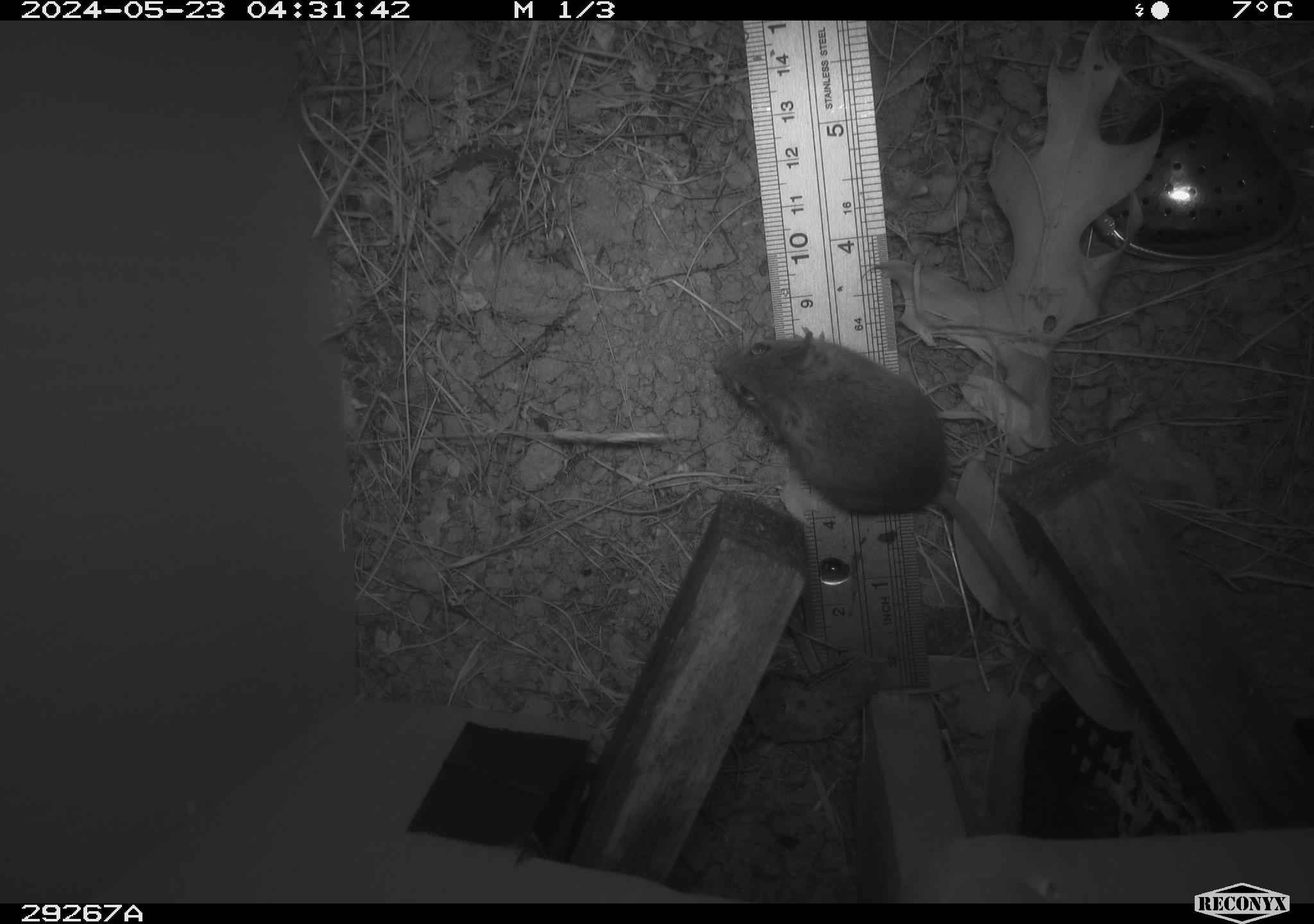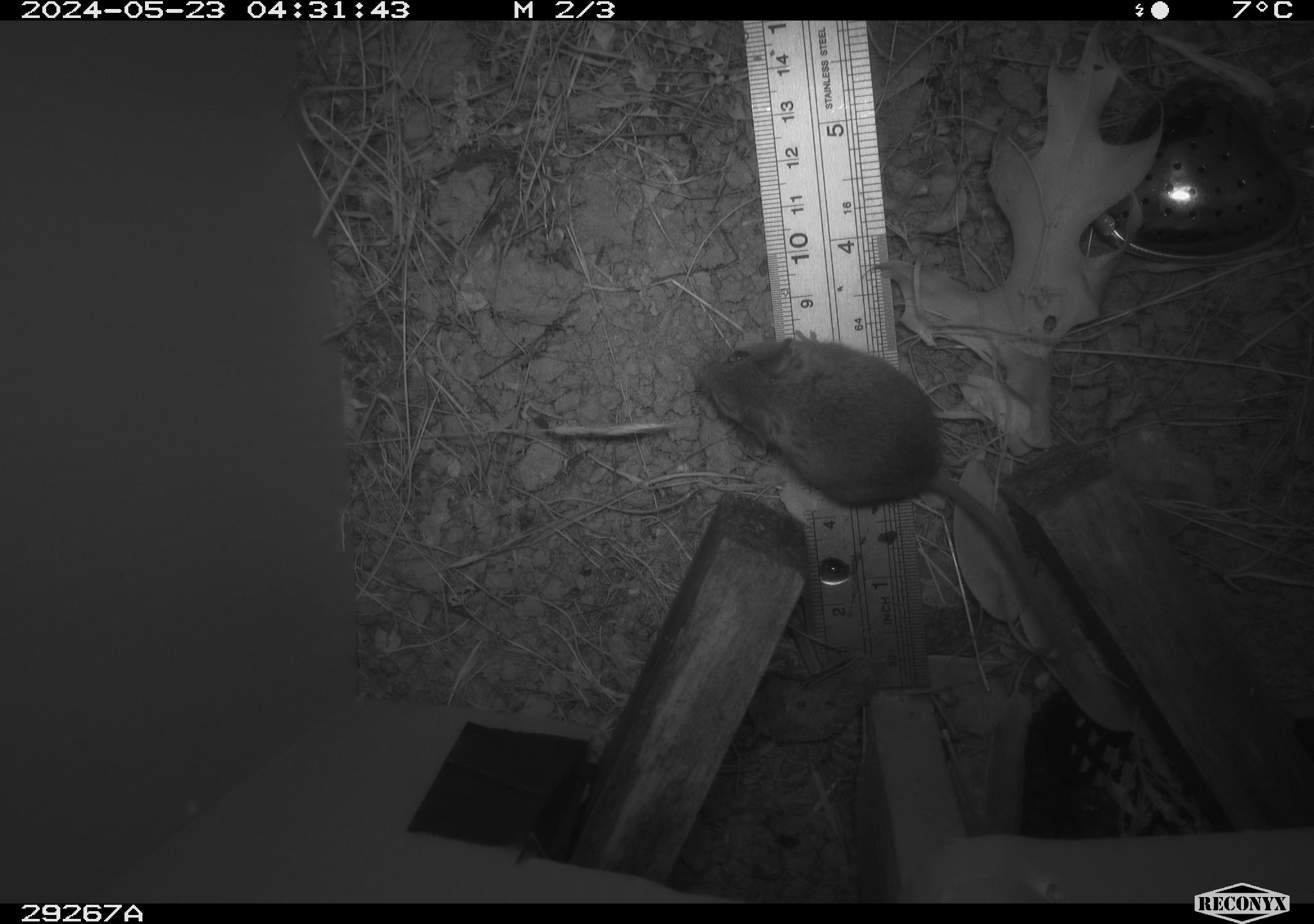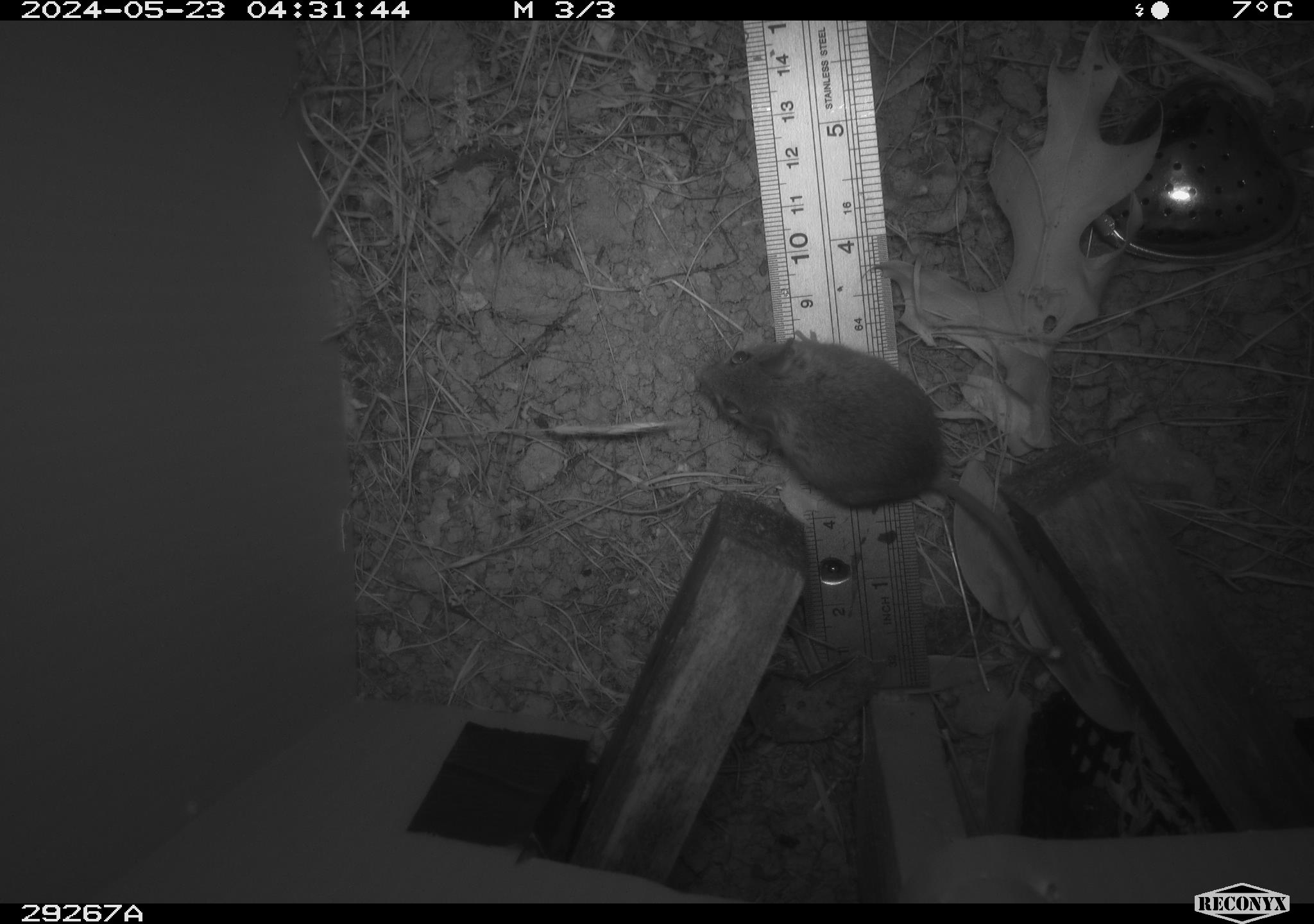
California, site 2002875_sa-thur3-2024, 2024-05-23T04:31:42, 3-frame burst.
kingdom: Animalia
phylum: Chordata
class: Mammalia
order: Rodentia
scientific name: Rodentia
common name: mouse species